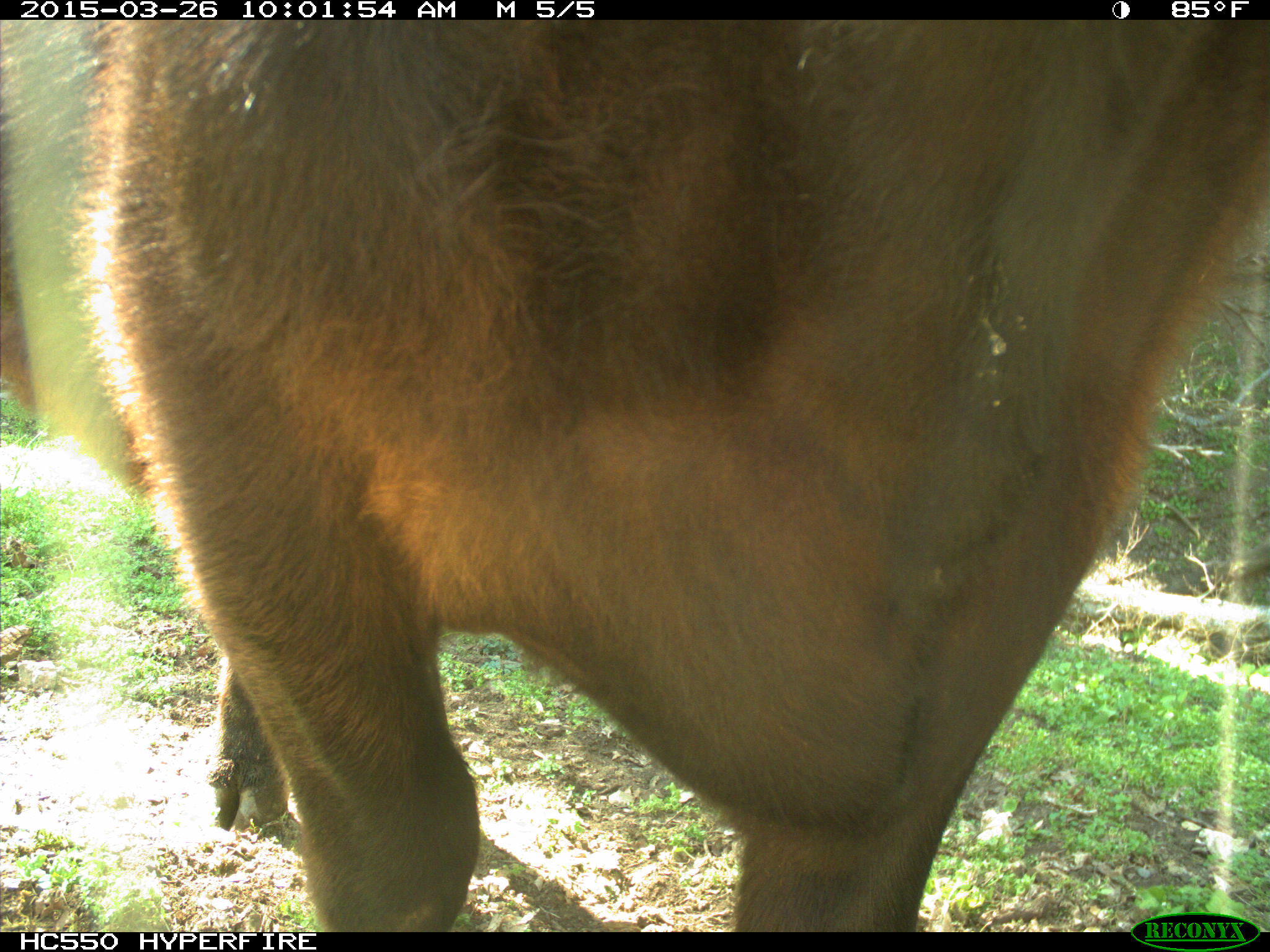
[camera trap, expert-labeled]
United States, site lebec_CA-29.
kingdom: Animalia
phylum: Chordata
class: Mammalia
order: Artiodactyla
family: Bovidae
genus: Bos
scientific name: Bos taurus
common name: domestic cow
Bos taurus (domestic cow).